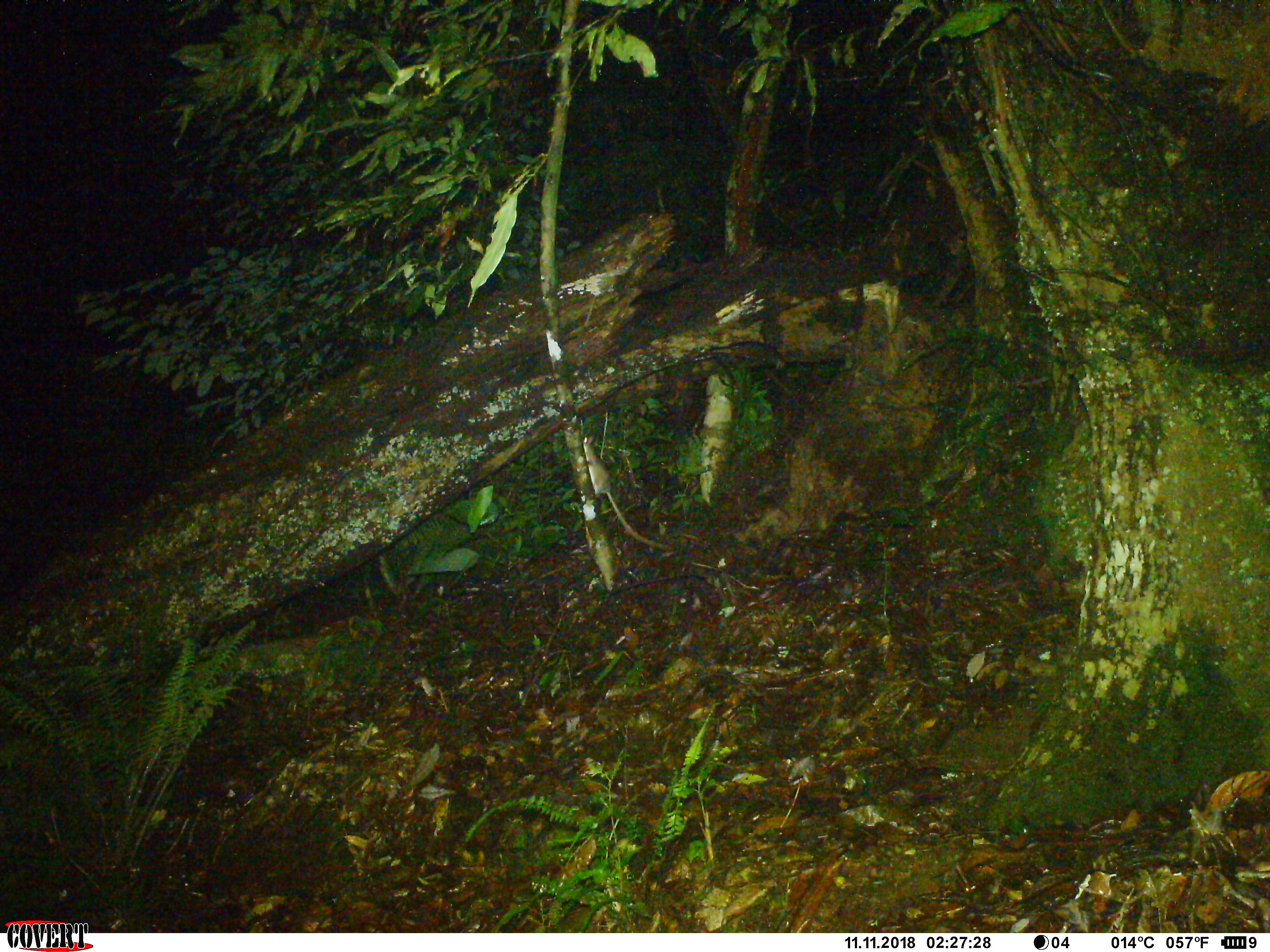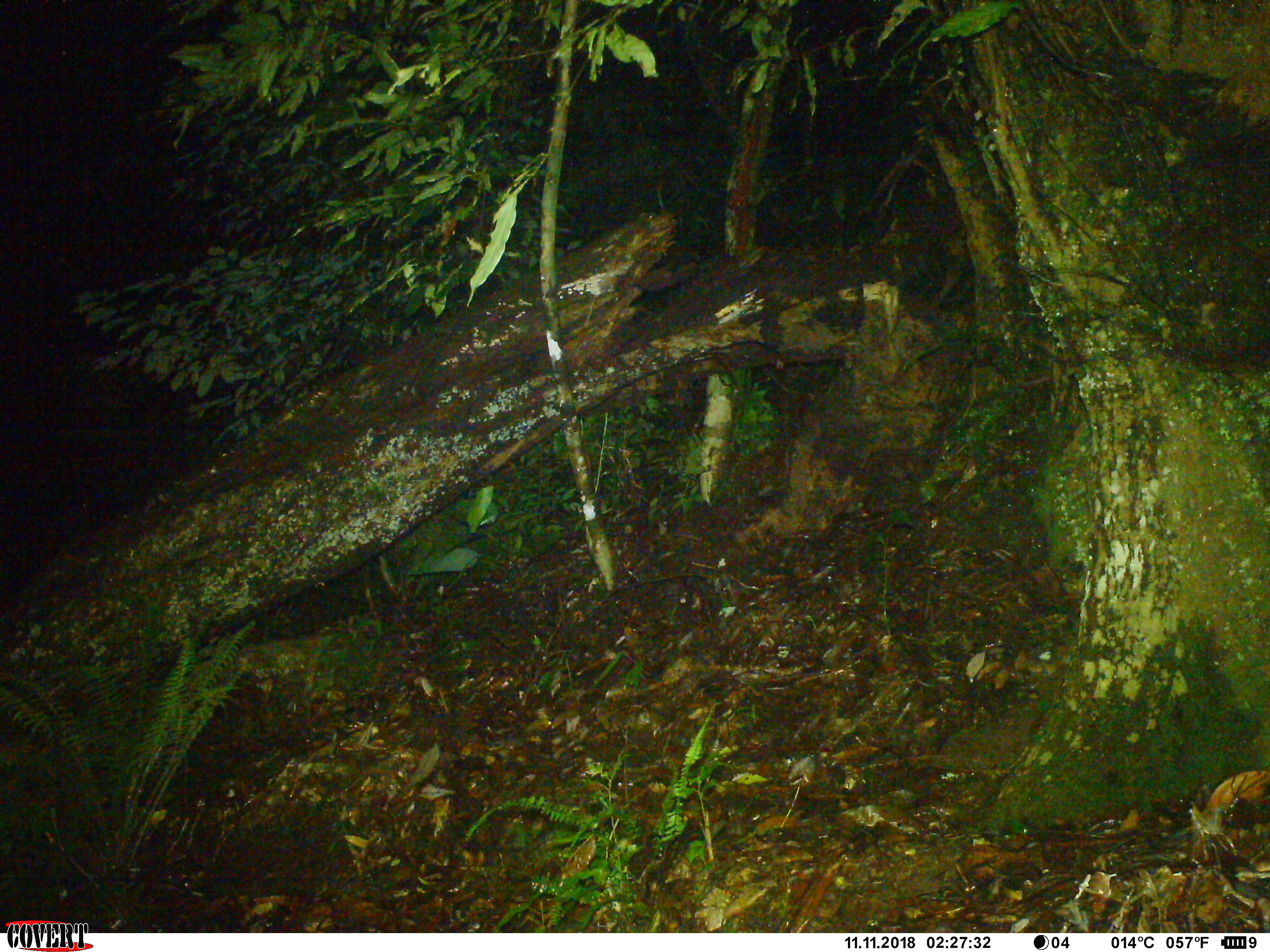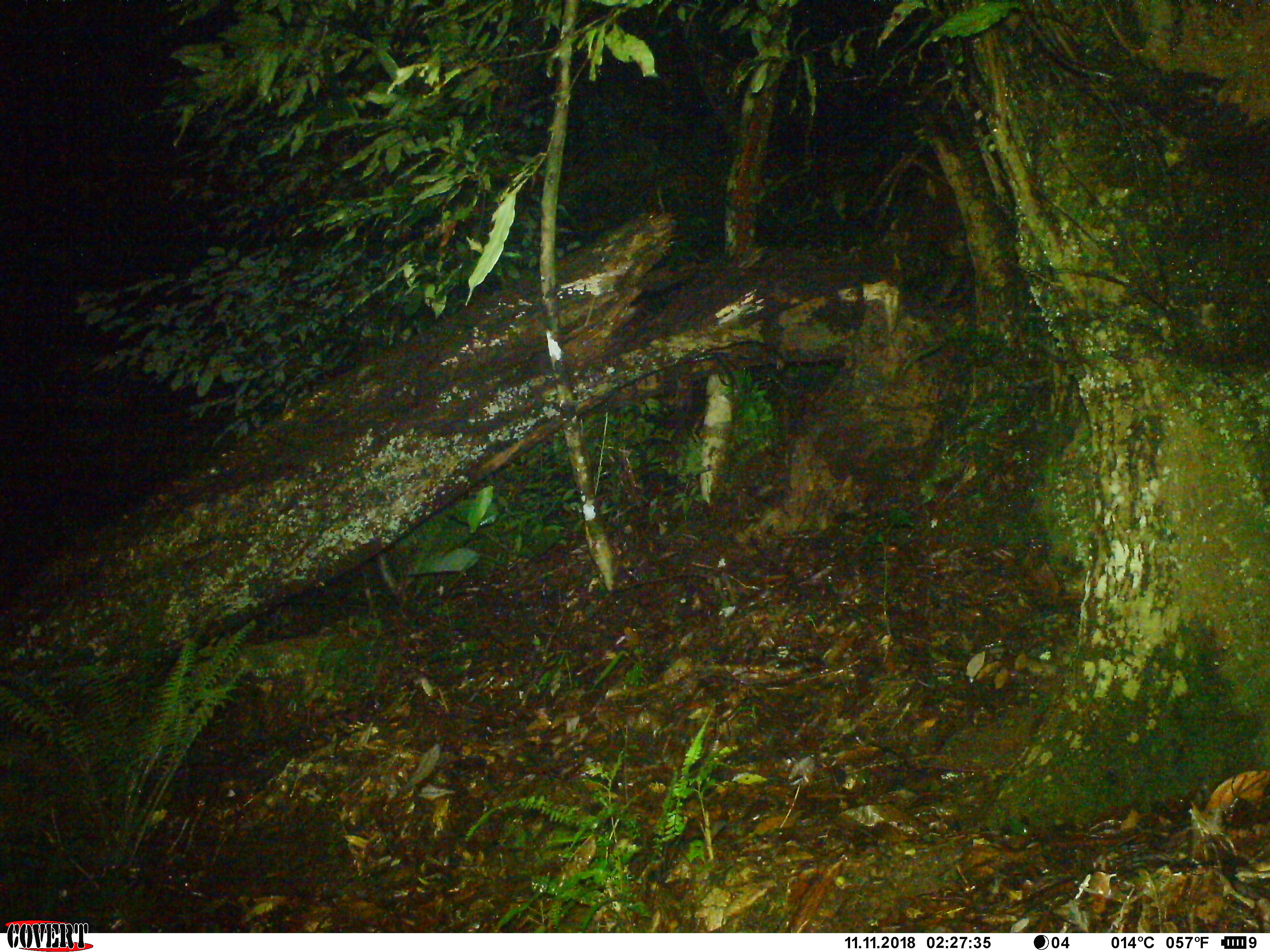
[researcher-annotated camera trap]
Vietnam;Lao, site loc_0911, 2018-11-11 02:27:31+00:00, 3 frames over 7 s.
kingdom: Animalia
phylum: Chordata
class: Mammalia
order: Rodentia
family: Muridae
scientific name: Muridae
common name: old-world mice and rats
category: unidentified murid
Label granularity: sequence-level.